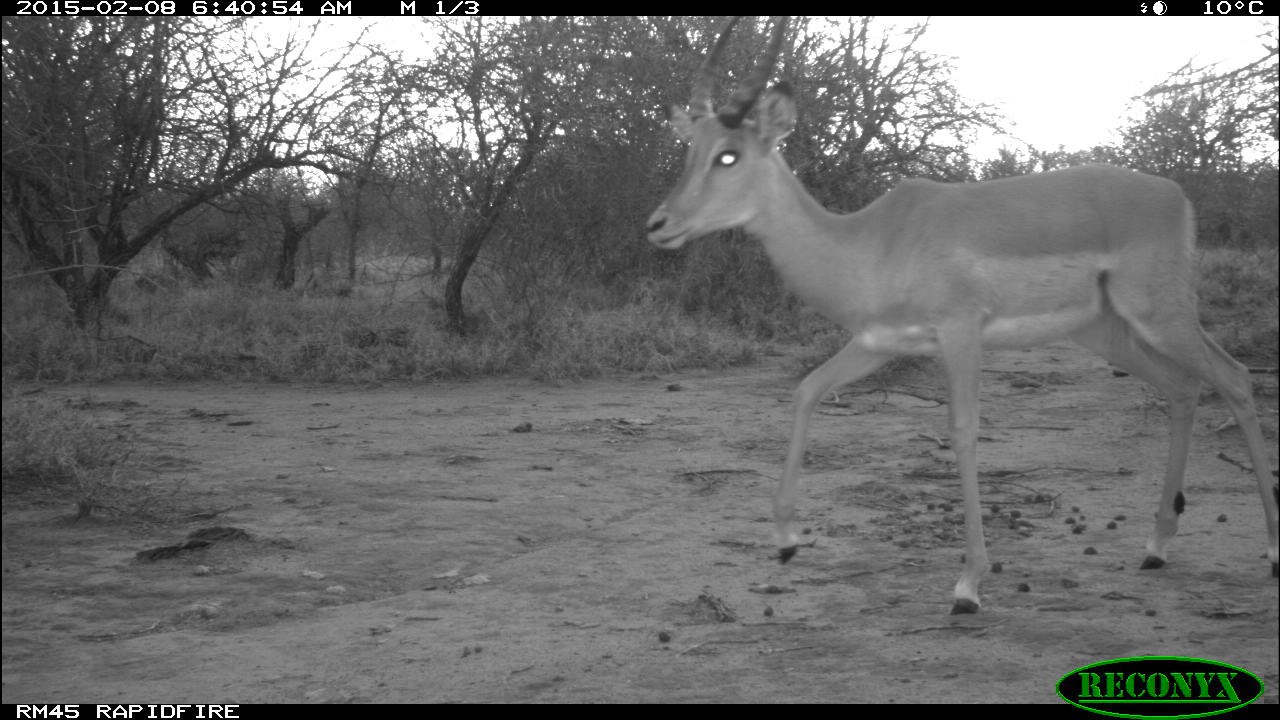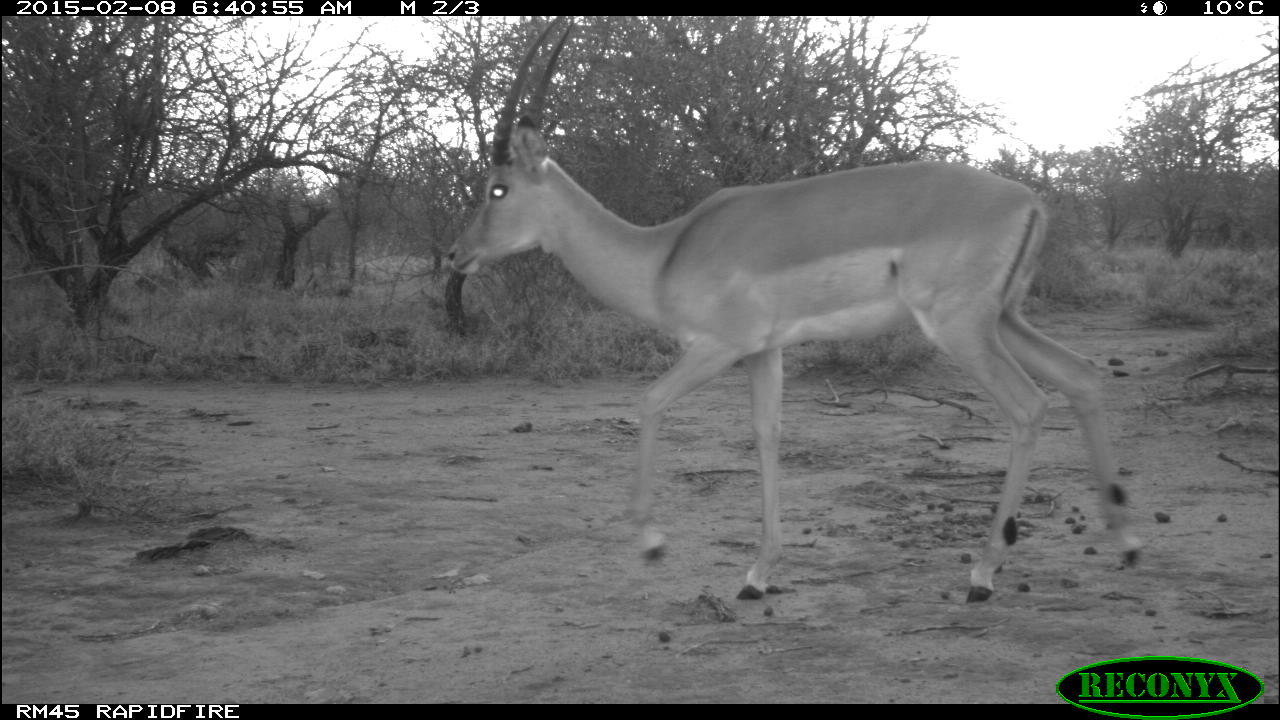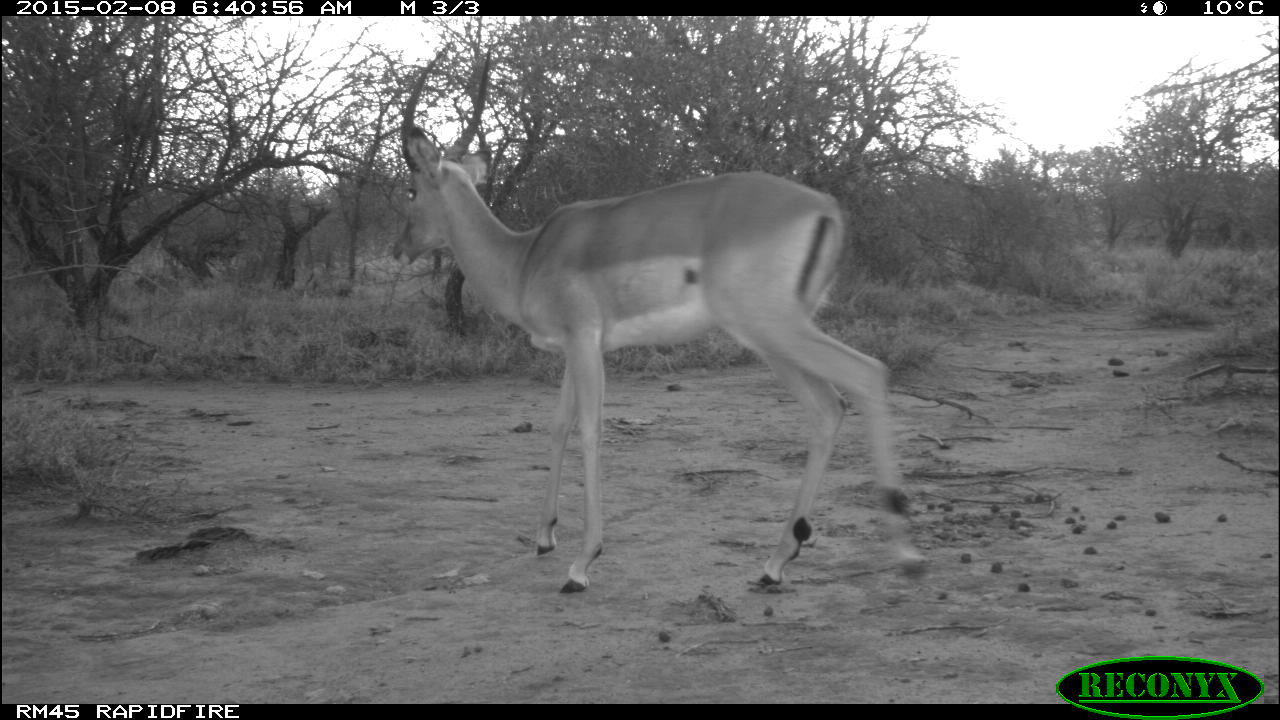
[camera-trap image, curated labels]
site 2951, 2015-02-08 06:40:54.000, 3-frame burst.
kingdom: Animalia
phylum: Chordata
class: Mammalia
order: Artiodactyla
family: Bovidae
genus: Aepyceros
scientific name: Aepyceros melampus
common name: impala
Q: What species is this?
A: Aepyceros melampus (impala).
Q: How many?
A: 1.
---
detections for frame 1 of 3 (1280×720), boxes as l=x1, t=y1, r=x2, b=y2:
aepyceros melampus: l=643, t=16, r=1277, b=616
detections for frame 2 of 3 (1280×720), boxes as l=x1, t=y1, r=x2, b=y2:
aepyceros melampus: l=439, t=14, r=1145, b=602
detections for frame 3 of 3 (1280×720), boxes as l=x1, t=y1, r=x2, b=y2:
aepyceros melampus: l=389, t=39, r=925, b=592